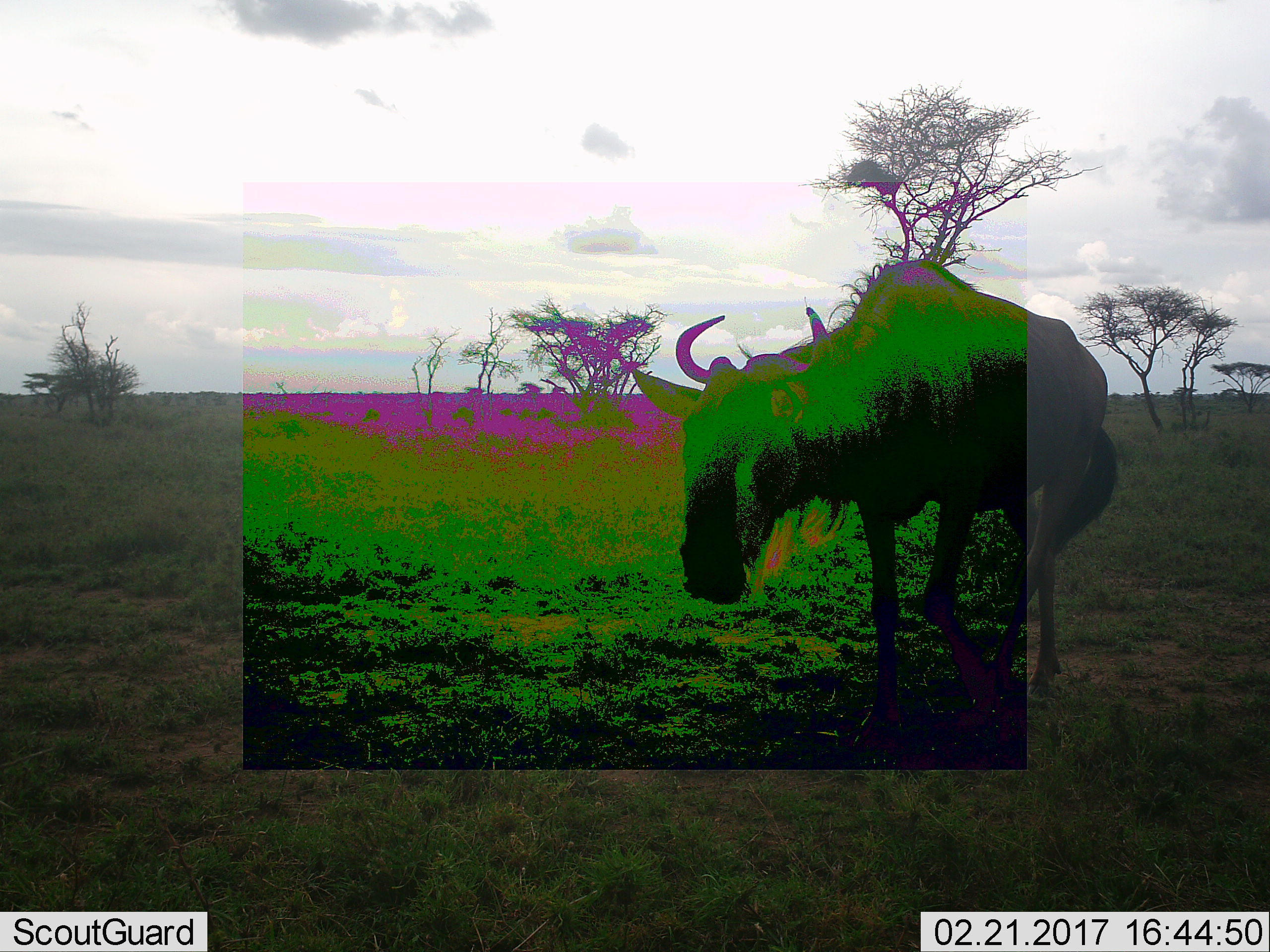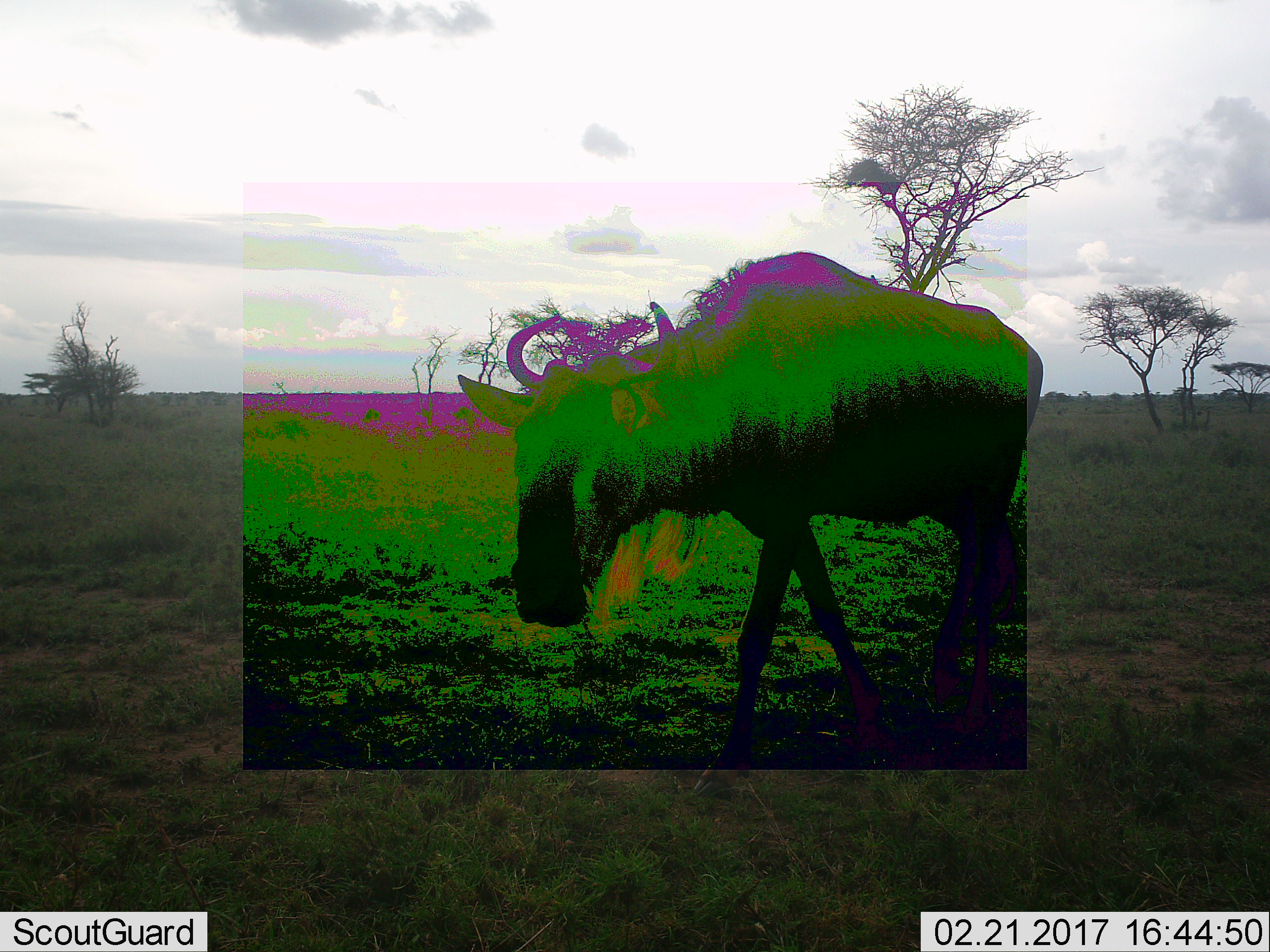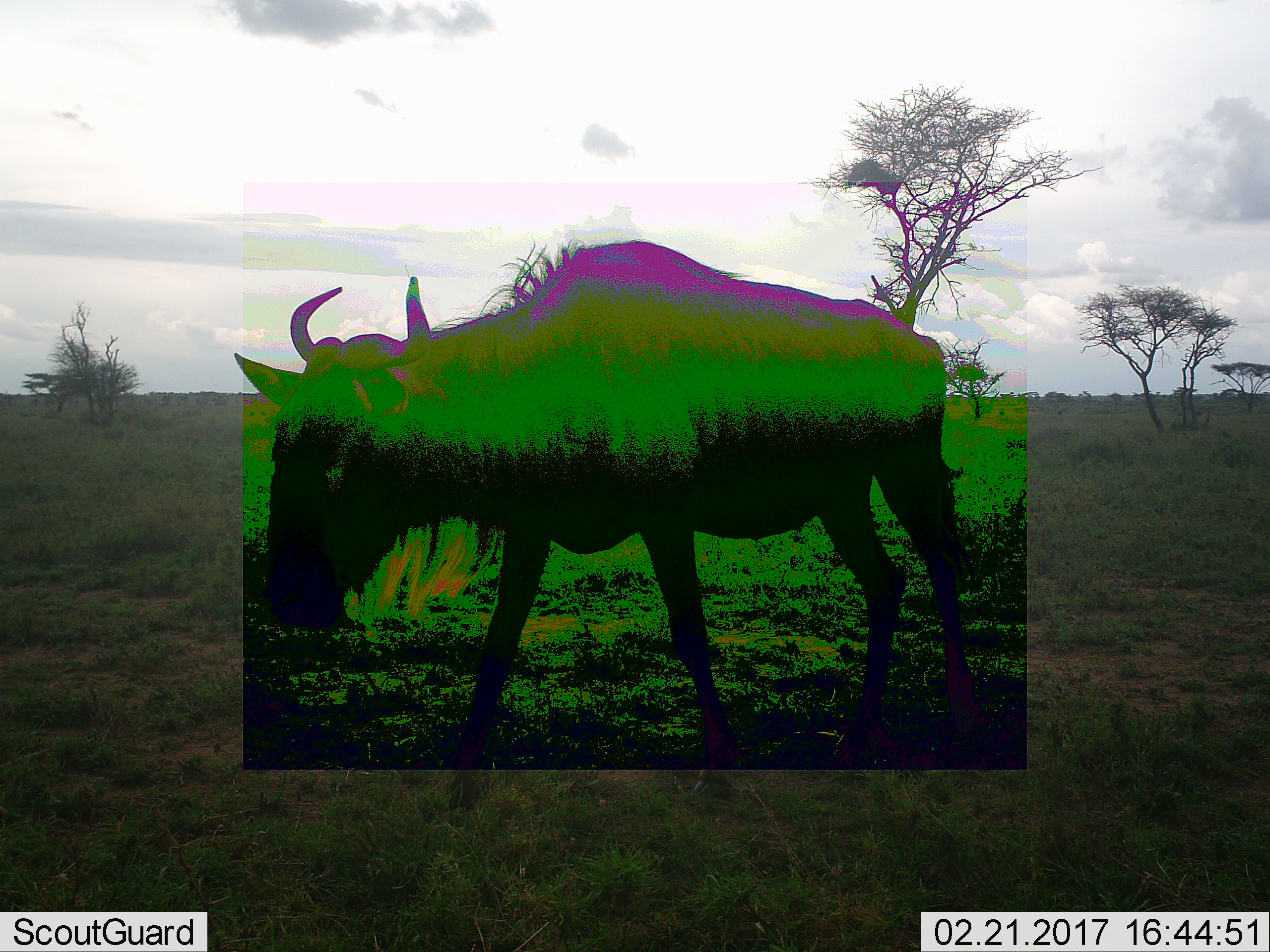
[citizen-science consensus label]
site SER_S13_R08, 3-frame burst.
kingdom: Animalia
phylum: Chordata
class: Mammalia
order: Artiodactyla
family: Bovidae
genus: Connochaetes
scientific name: Connochaetes taurinus taurinus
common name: blue wildebeest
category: wildebeestblue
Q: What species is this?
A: Wildebeestblue (blue wildebeest) (Connochaetes taurinus taurinus).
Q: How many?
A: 1.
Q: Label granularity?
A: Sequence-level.